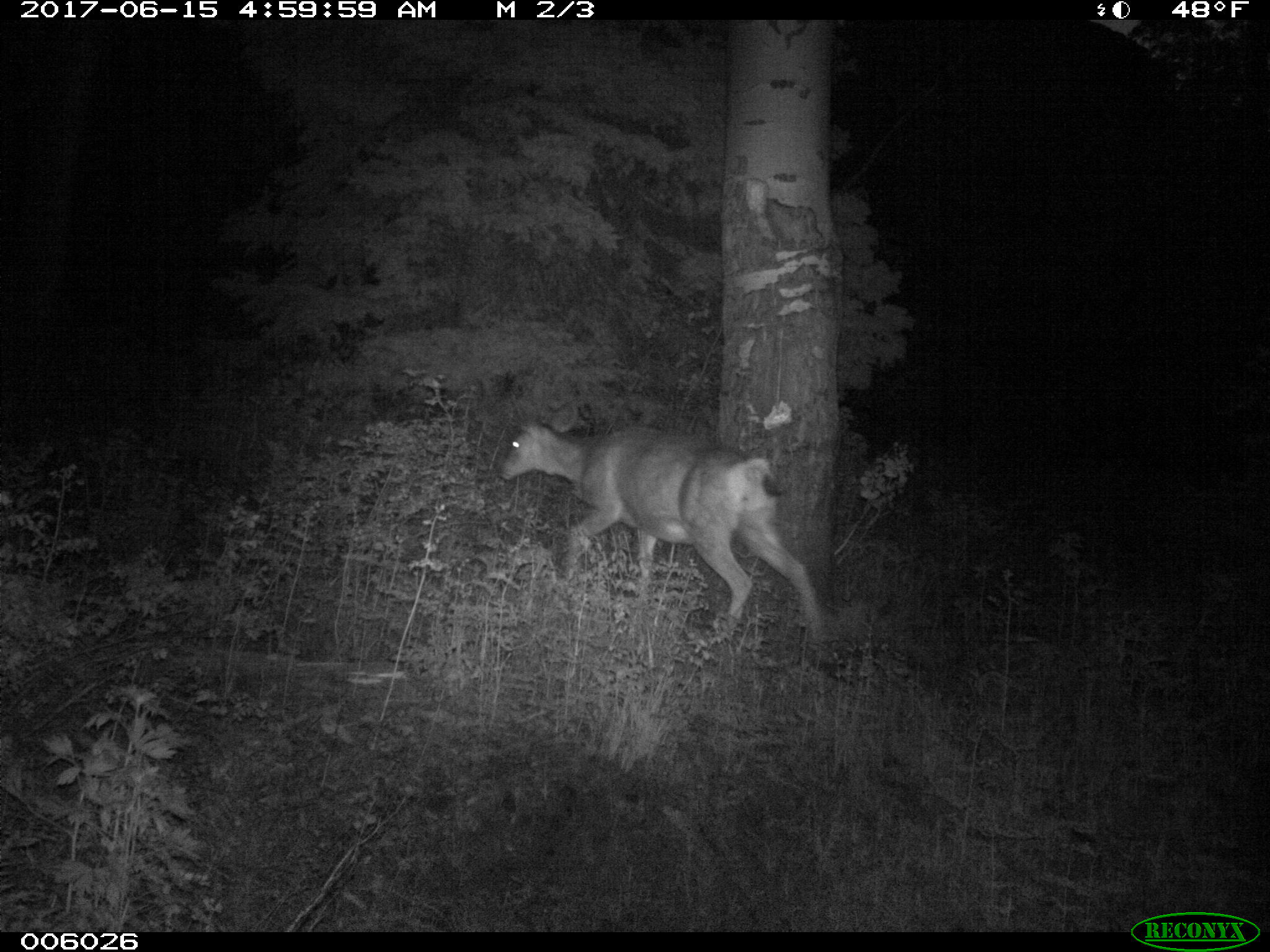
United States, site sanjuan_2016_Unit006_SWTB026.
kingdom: Animalia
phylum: Chordata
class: Mammalia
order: Artiodactyla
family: Cervidae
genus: Odocoileus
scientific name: Odocoileus hemionus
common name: mule deer